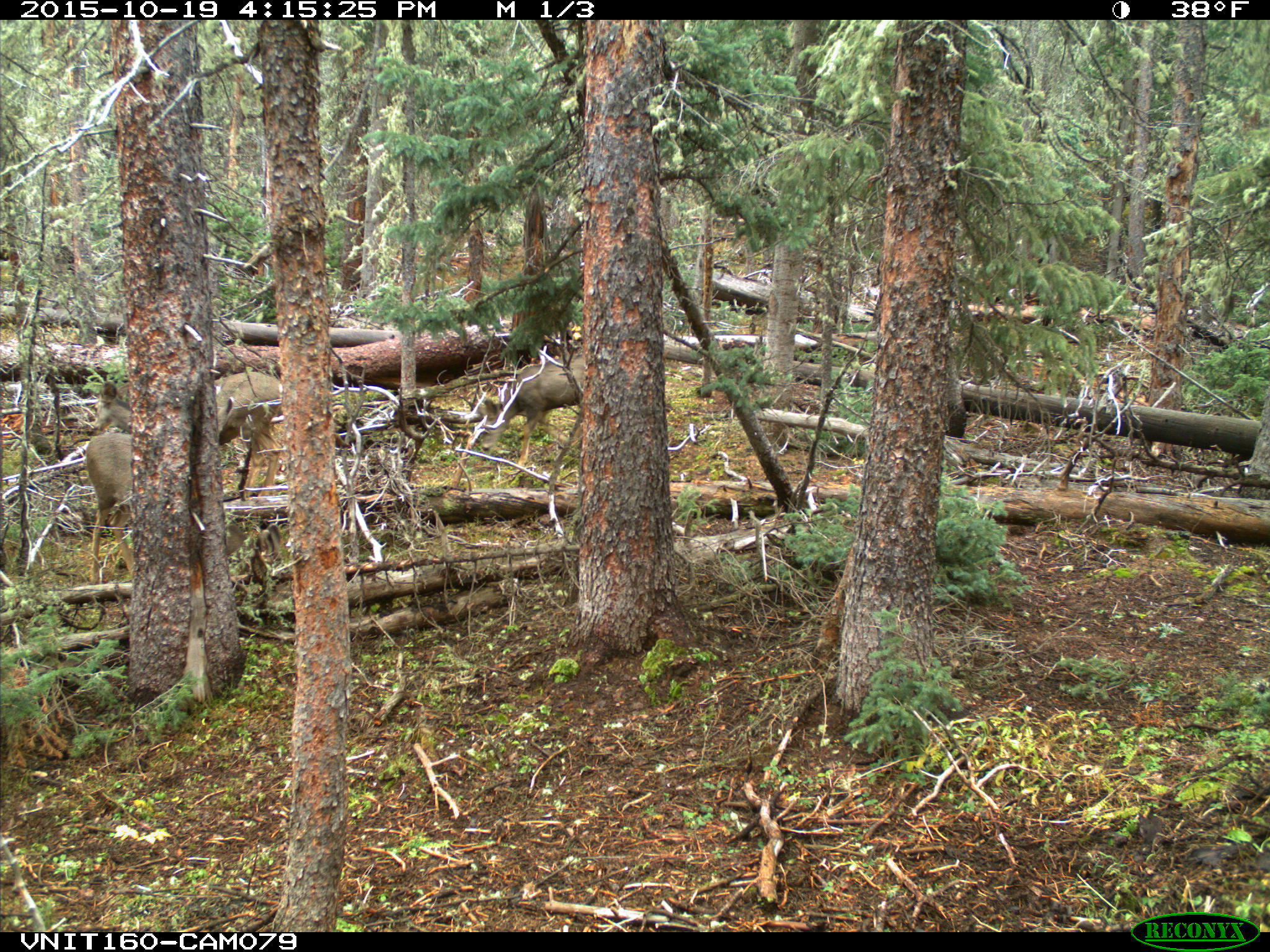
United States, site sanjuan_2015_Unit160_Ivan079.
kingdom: Animalia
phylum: Chordata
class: Mammalia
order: Artiodactyla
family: Cervidae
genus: Odocoileus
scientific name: Odocoileus hemionus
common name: mule deer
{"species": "Odocoileus hemionus (mule deer)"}